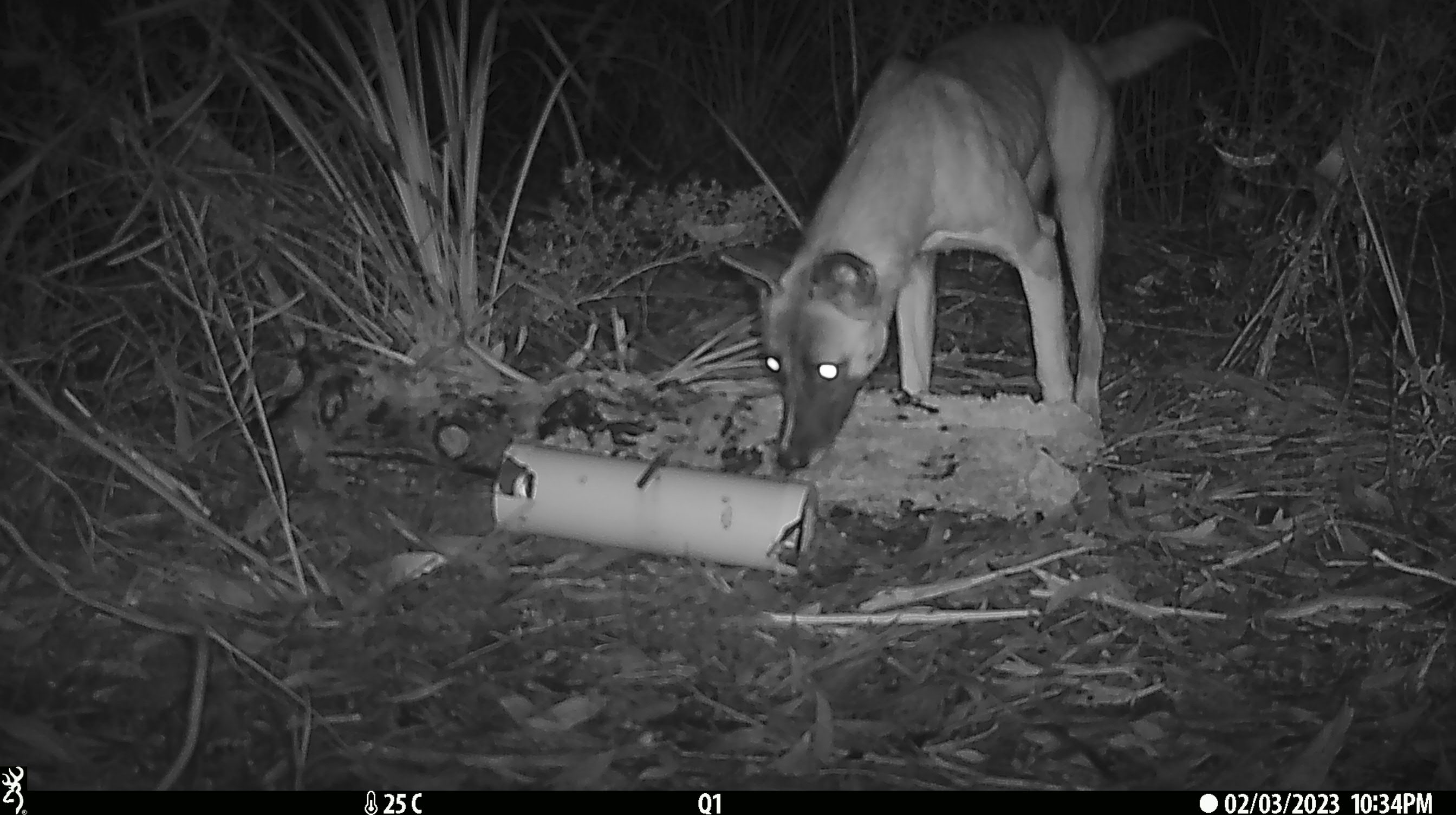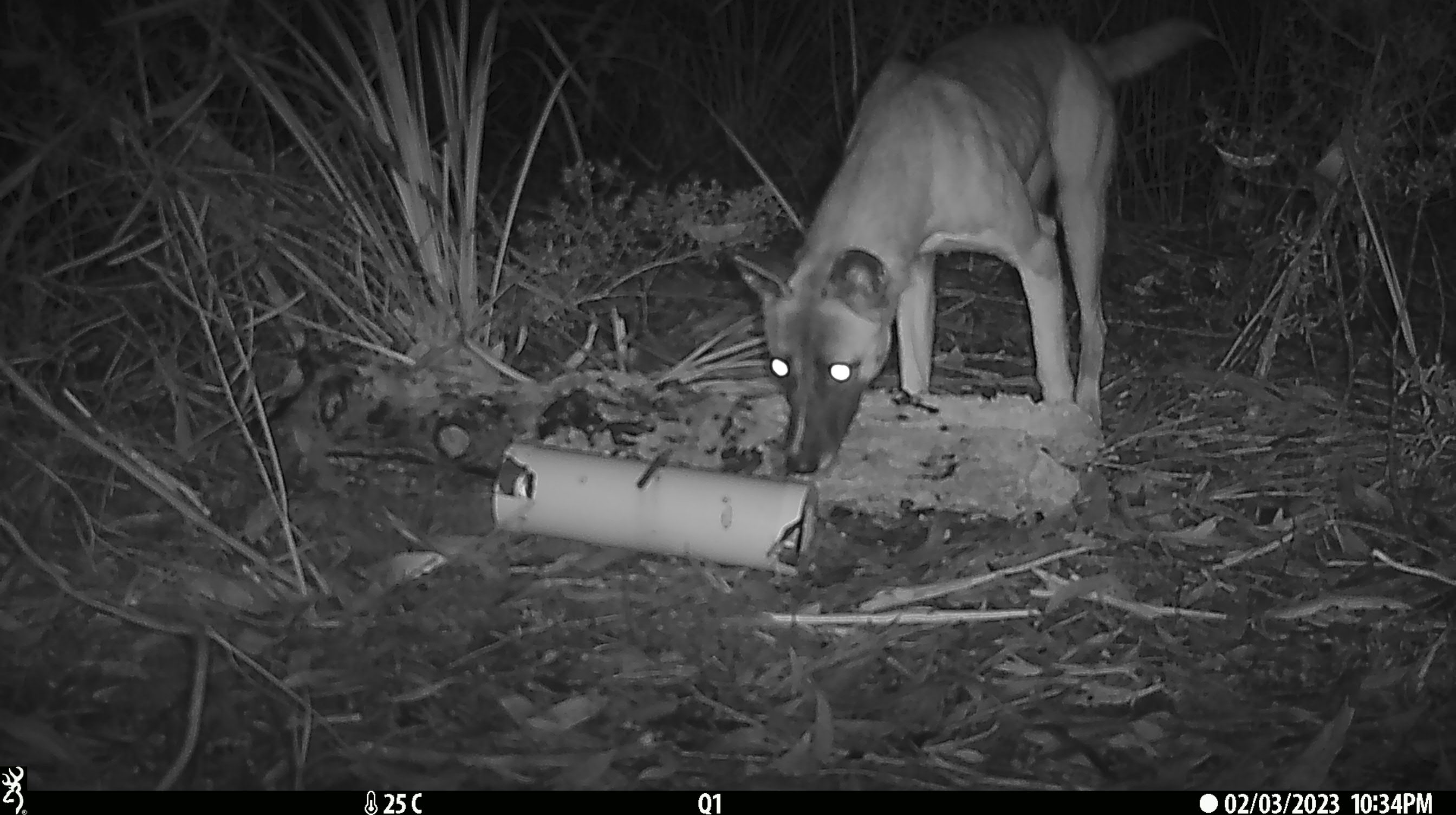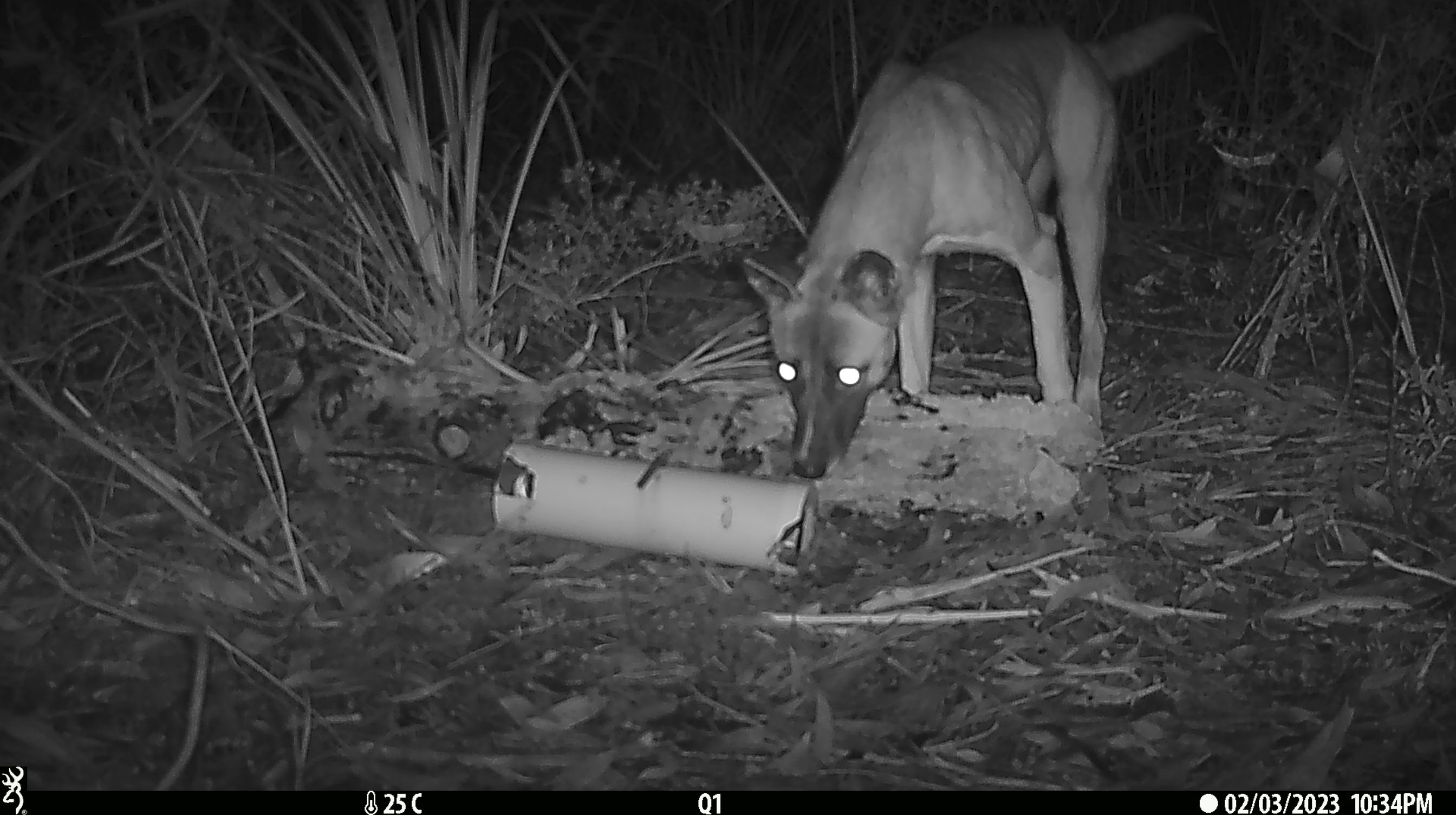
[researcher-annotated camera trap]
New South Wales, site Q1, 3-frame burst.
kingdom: Animalia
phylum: Chordata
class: Mammalia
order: Carnivora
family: Canidae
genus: Canis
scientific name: Canis familiaris dingo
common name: dingo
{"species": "dingo (Canis familiaris dingo)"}